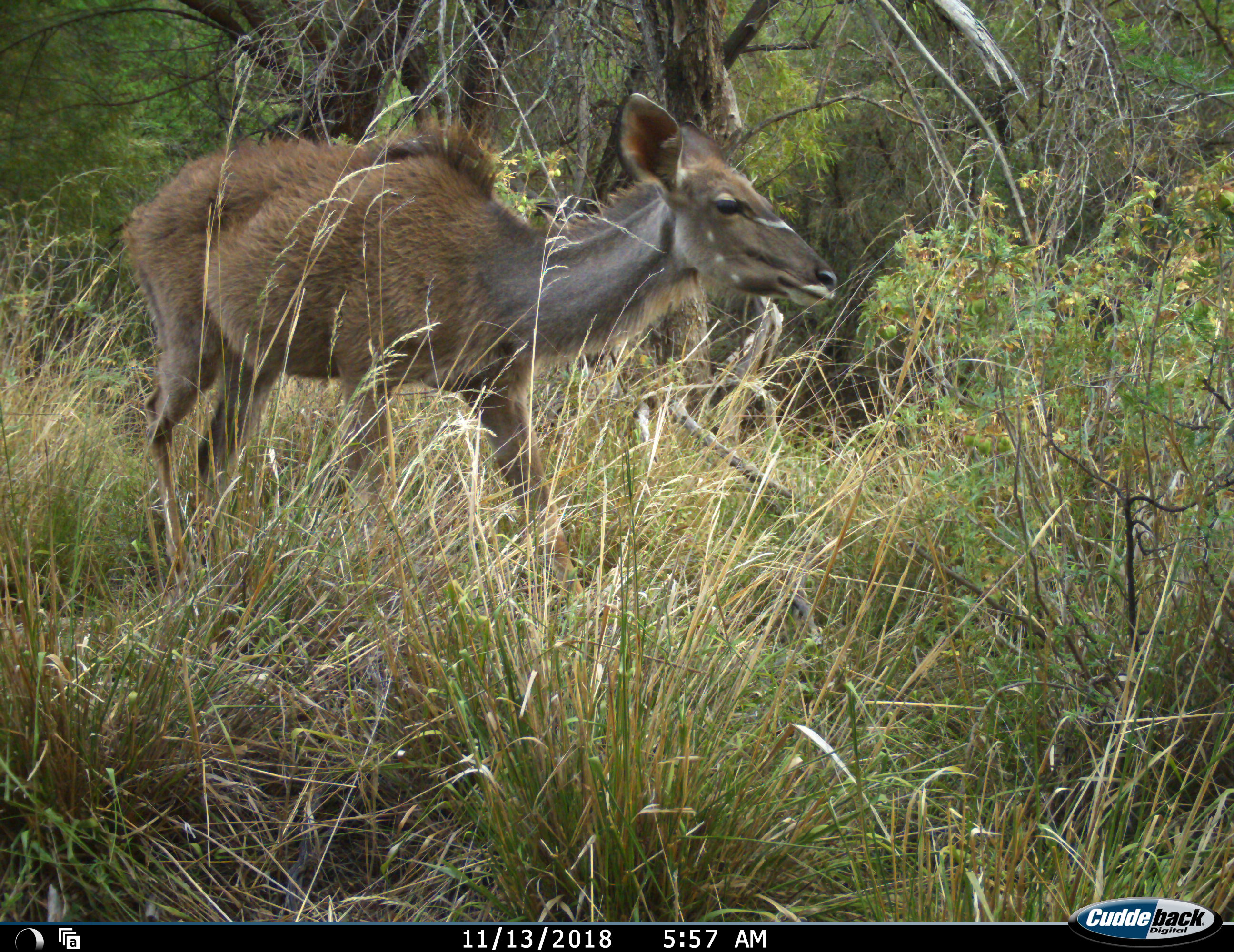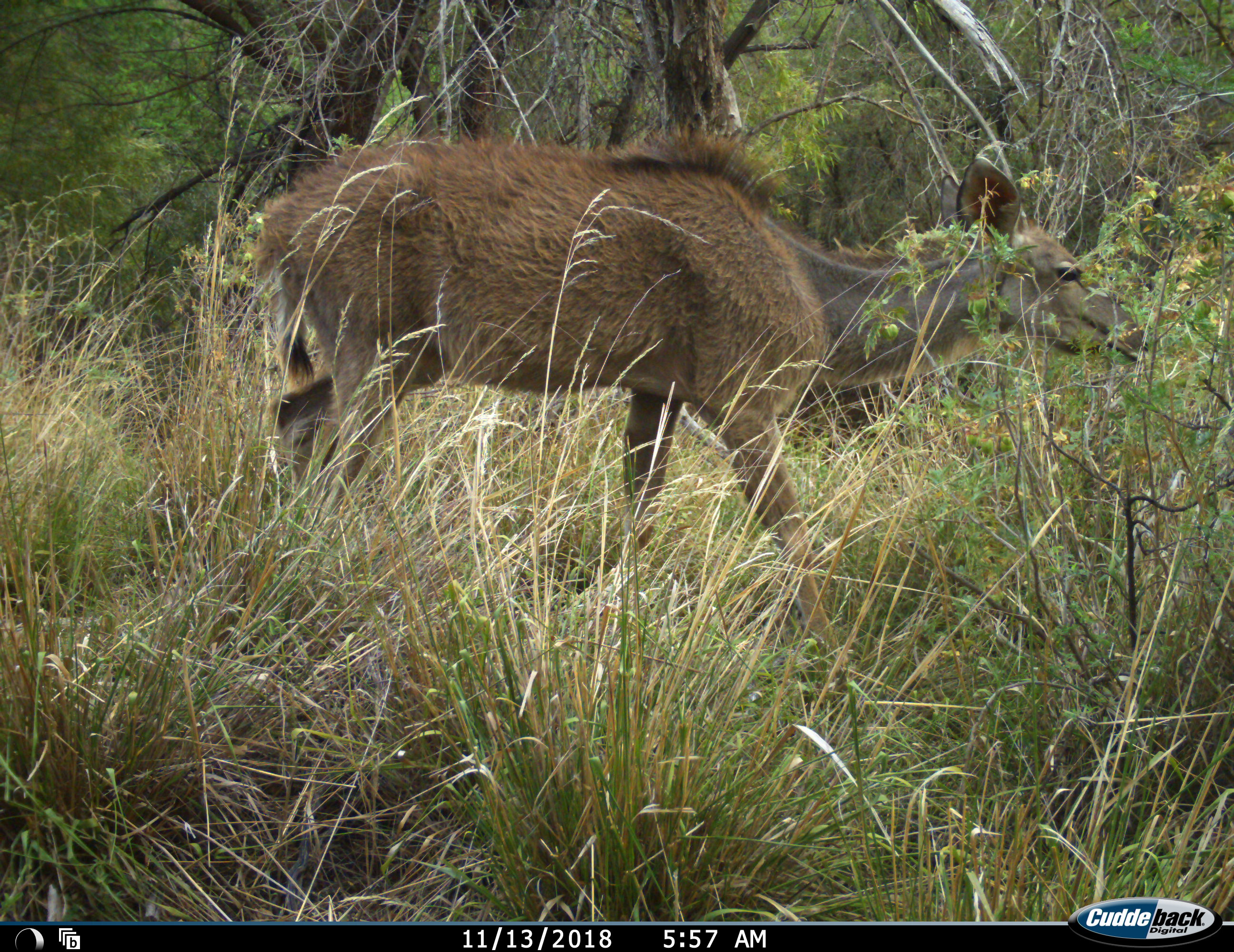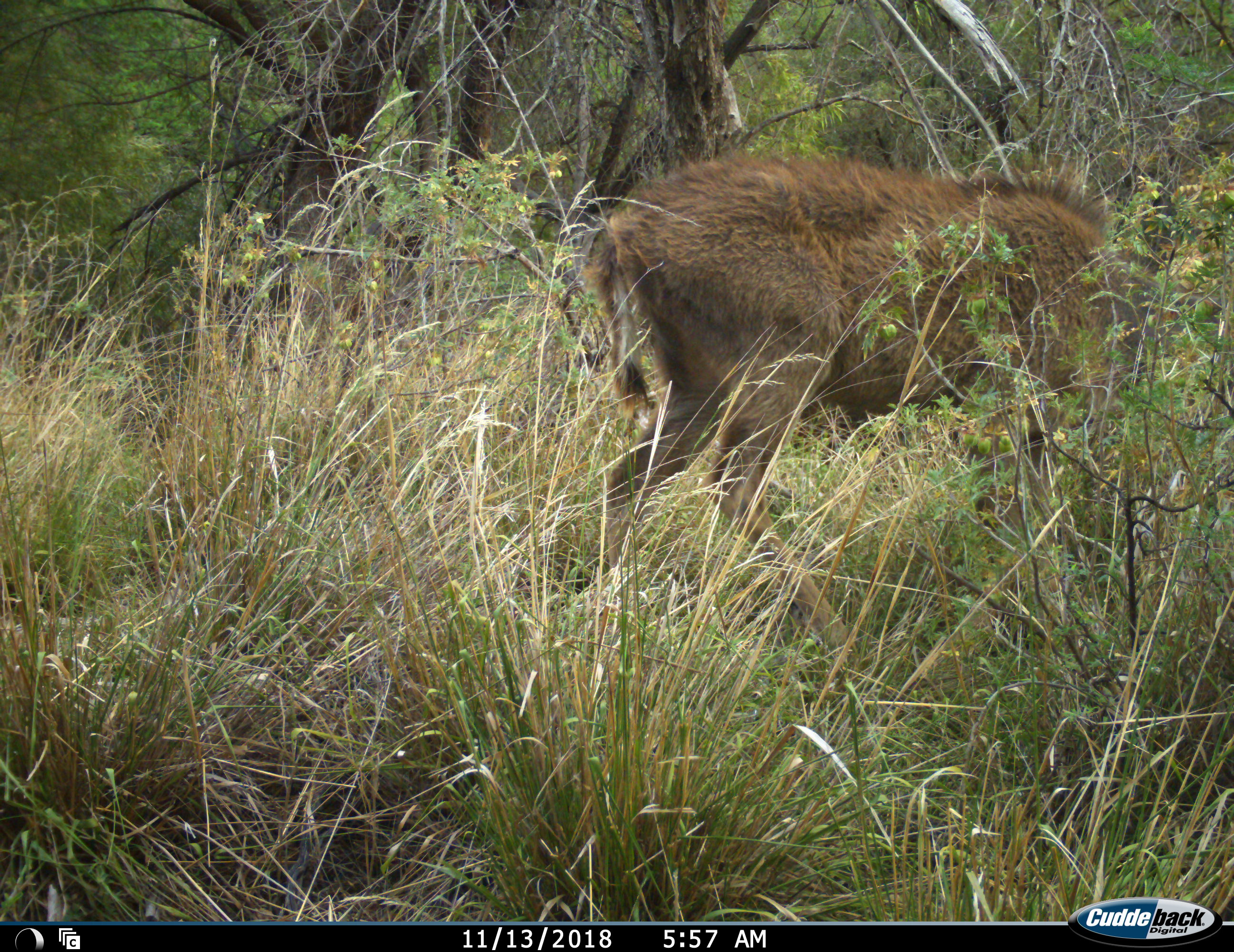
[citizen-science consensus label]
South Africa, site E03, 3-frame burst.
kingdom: Animalia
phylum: Chordata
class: Mammalia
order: Artiodactyla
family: Bovidae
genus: Tragelaphus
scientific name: Tragelaphus strepsiceros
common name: greater kudu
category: kudu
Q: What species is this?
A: Kudu (greater kudu) (Tragelaphus strepsiceros).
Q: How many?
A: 1.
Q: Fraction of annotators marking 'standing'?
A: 0%.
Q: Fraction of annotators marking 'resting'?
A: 0%.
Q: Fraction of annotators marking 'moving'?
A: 100%.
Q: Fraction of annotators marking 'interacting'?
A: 0%.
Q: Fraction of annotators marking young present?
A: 25%.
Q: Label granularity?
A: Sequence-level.